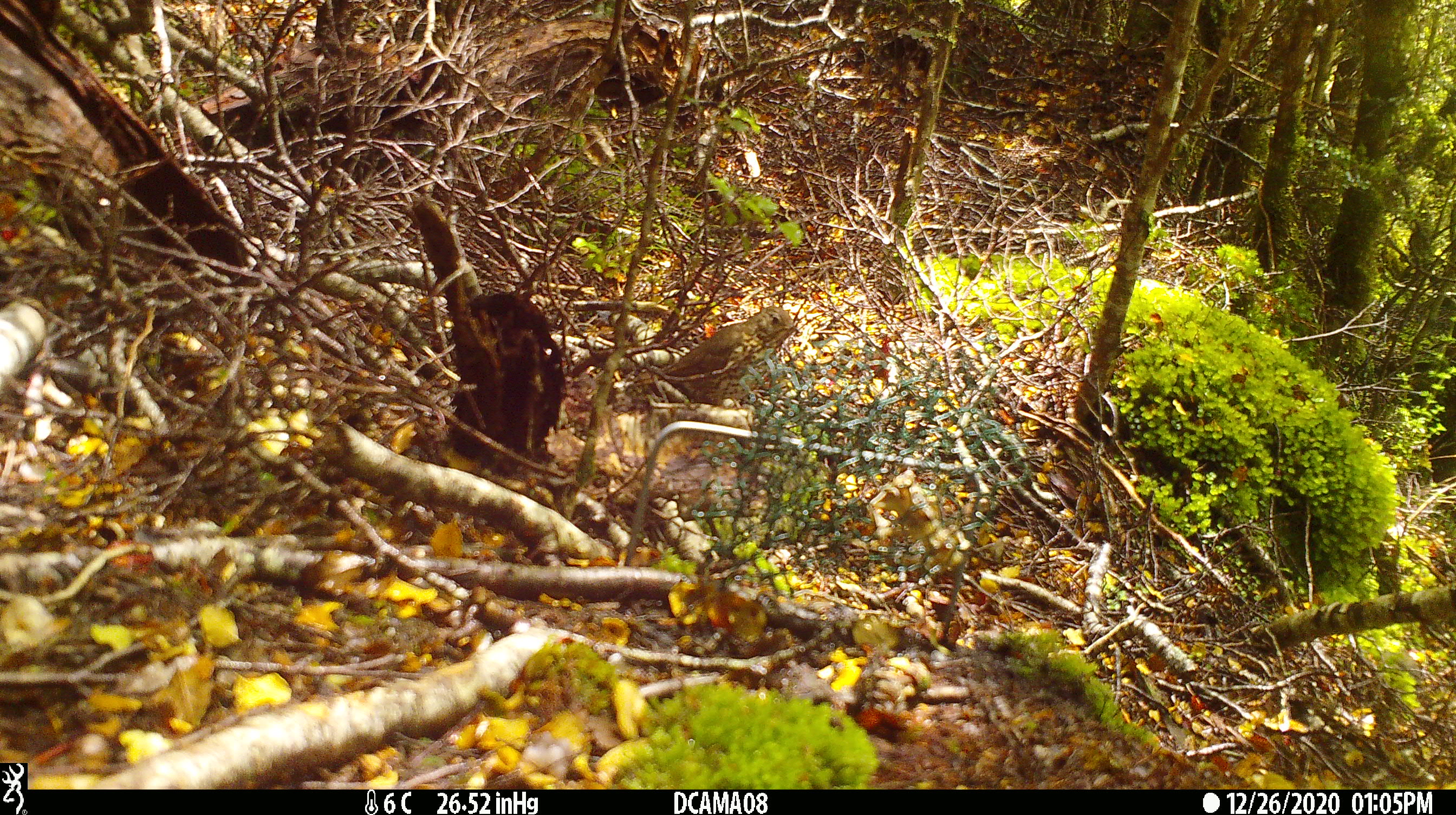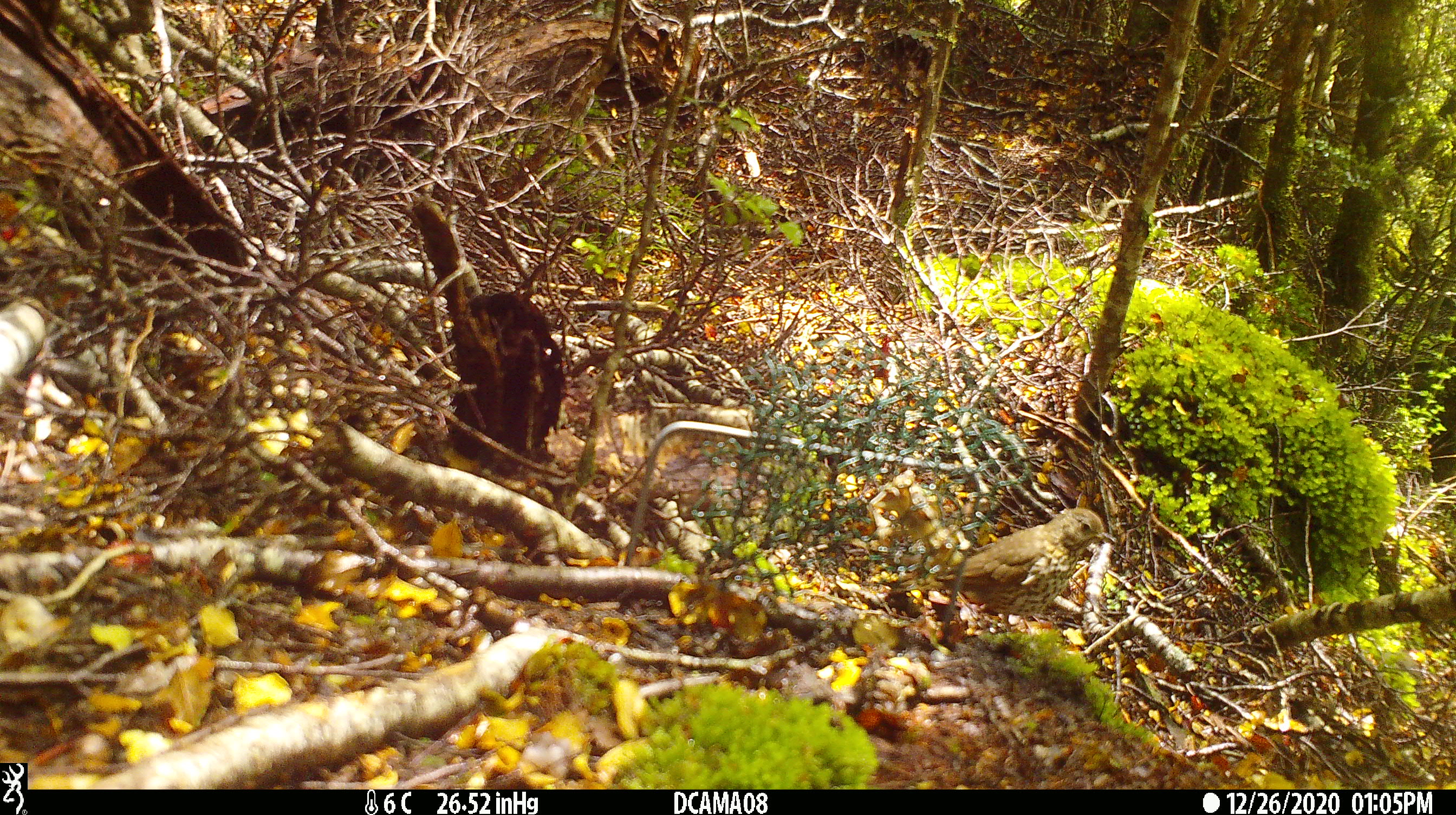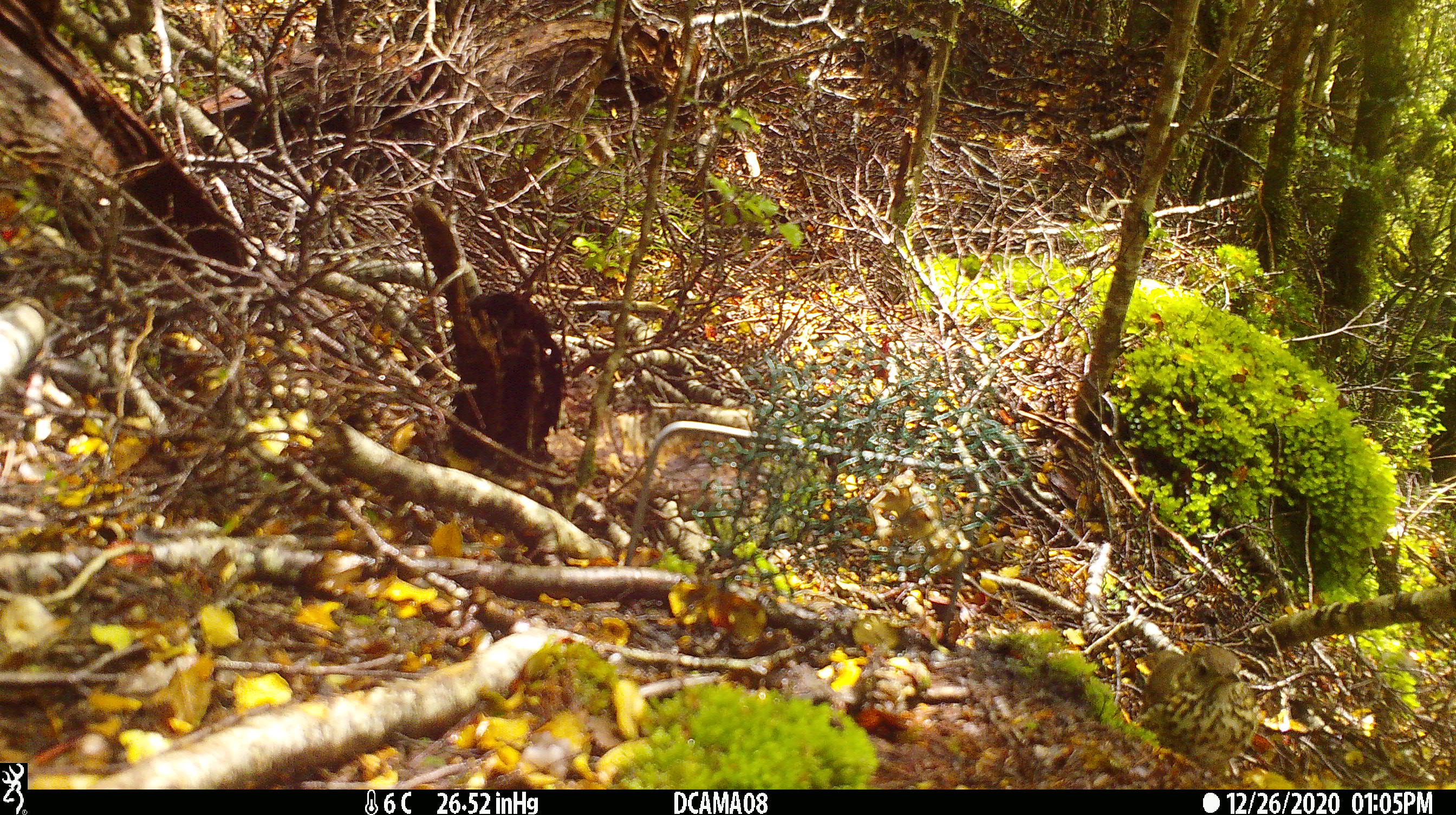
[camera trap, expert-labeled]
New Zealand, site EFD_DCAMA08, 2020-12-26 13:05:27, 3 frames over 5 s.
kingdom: Animalia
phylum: Chordata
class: Aves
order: Passeriformes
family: Turdidae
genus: Turdus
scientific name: Turdus philomelos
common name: song thrush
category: thrush